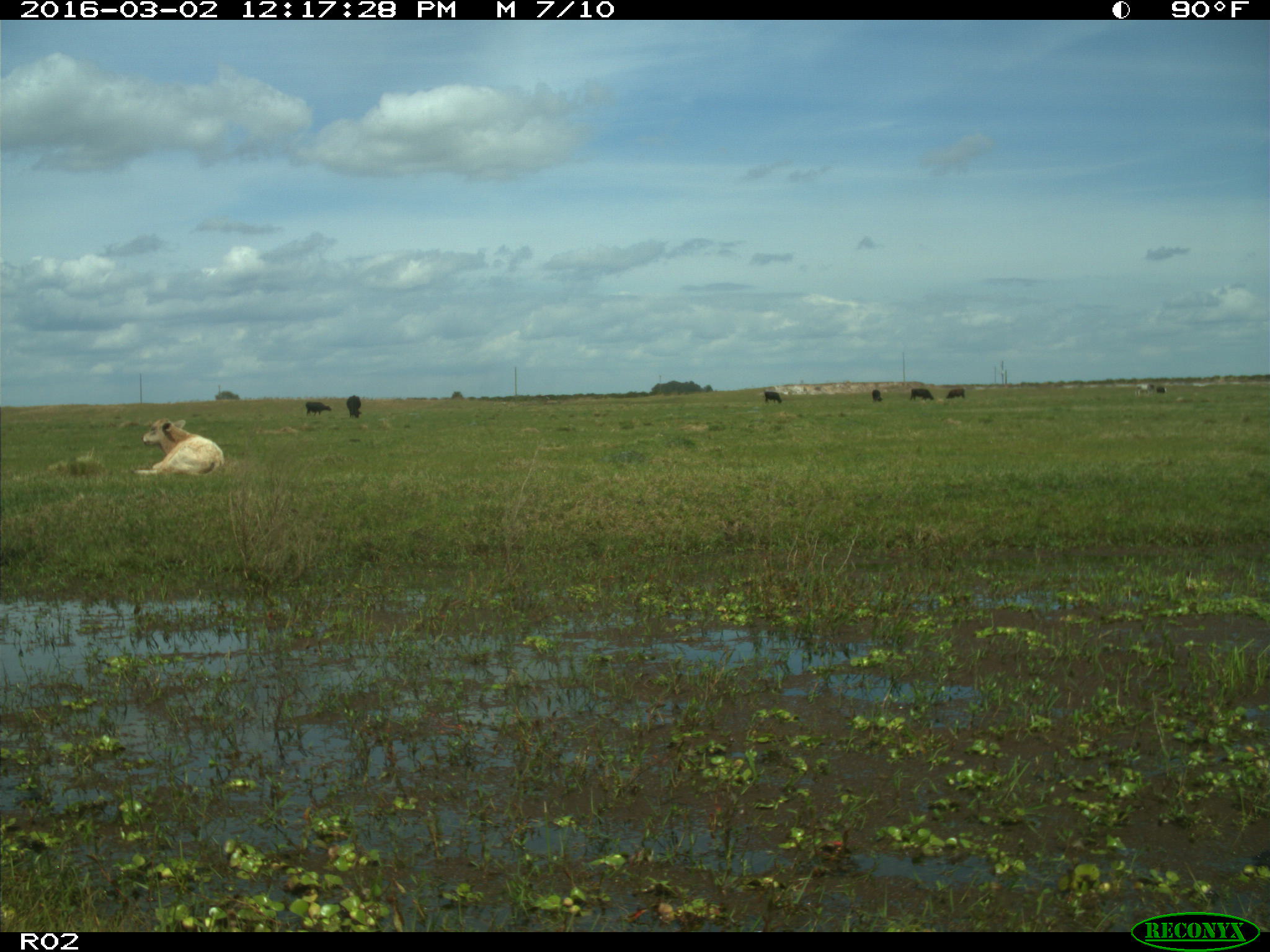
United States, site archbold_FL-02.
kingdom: Animalia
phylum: Chordata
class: Mammalia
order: Artiodactyla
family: Bovidae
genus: Bos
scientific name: Bos taurus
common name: domestic cow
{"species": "Bos taurus (domestic cow)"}